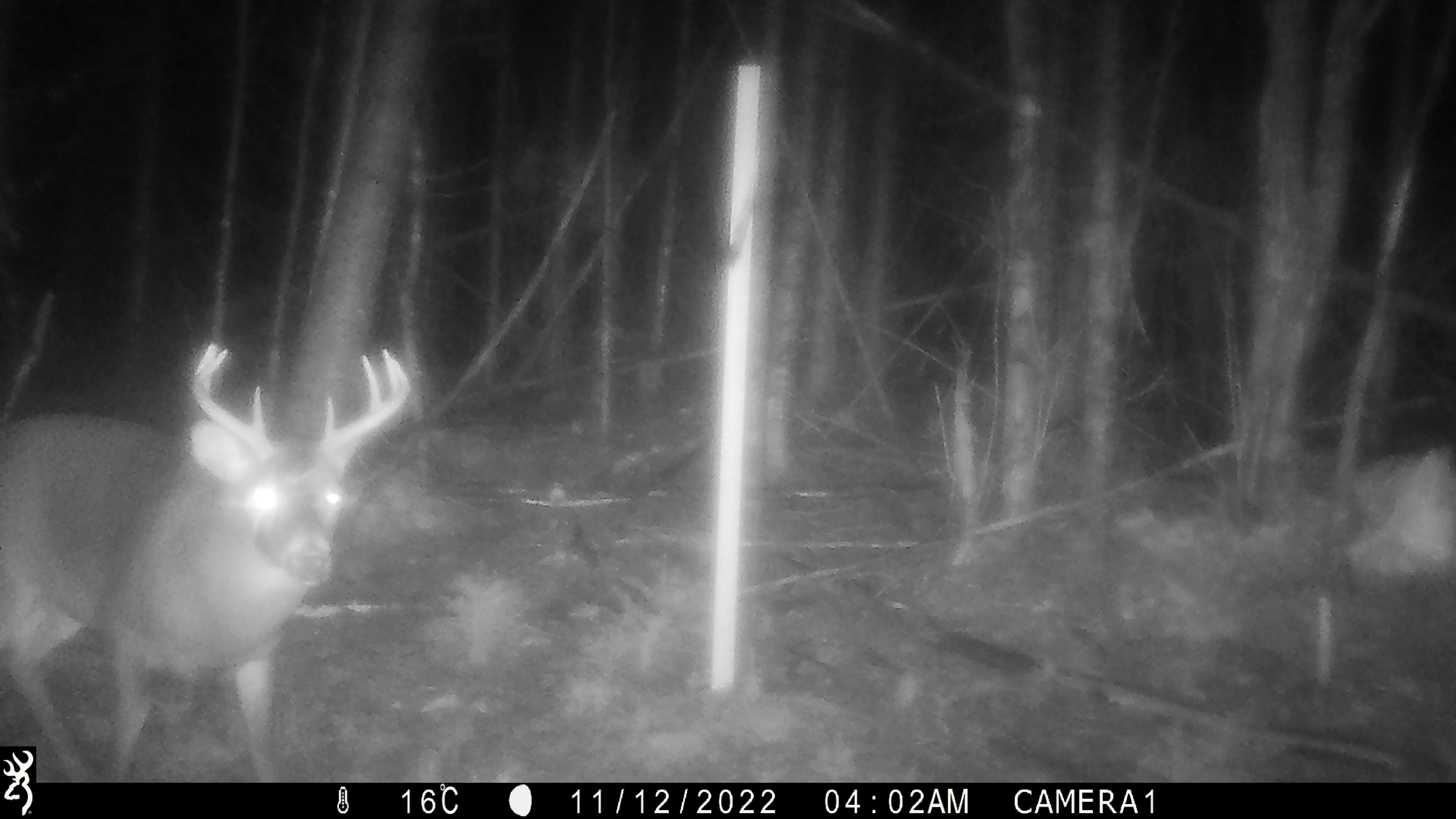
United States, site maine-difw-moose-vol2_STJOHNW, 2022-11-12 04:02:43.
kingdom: Animalia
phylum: Chordata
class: Mammalia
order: Artiodactyla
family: Cervidae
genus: Odocoileus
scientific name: Odocoileus virginianus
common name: white-tailed deer